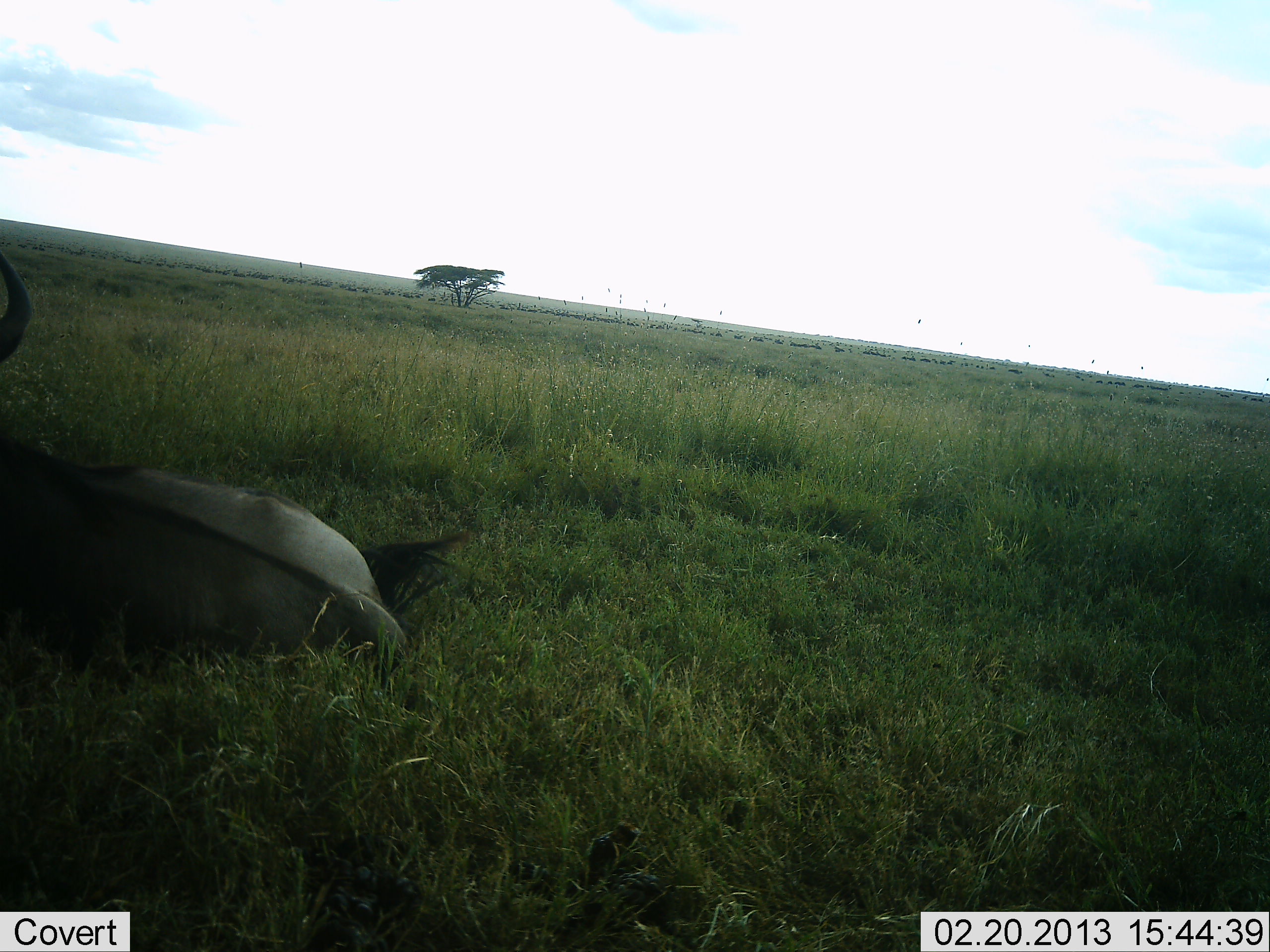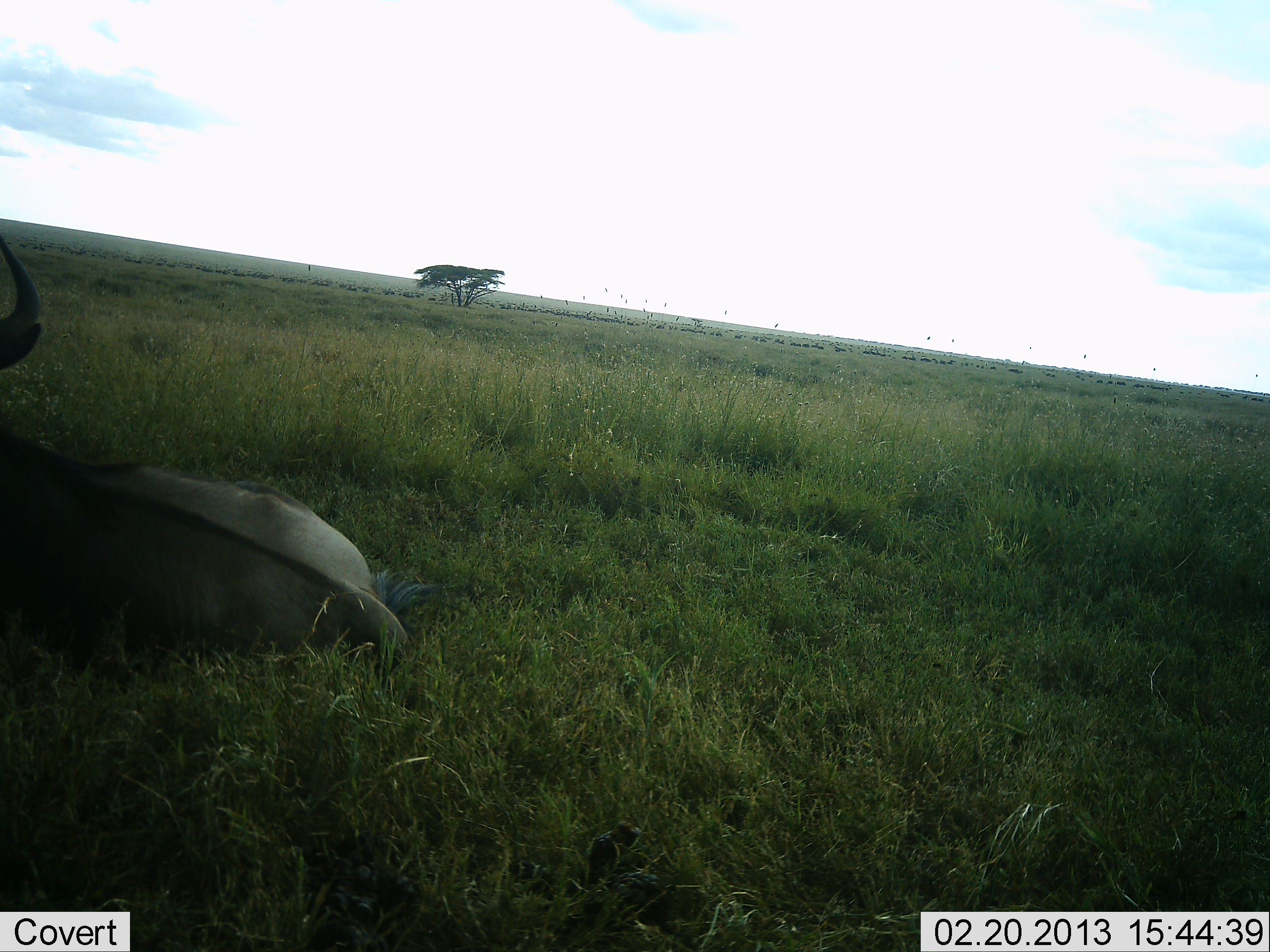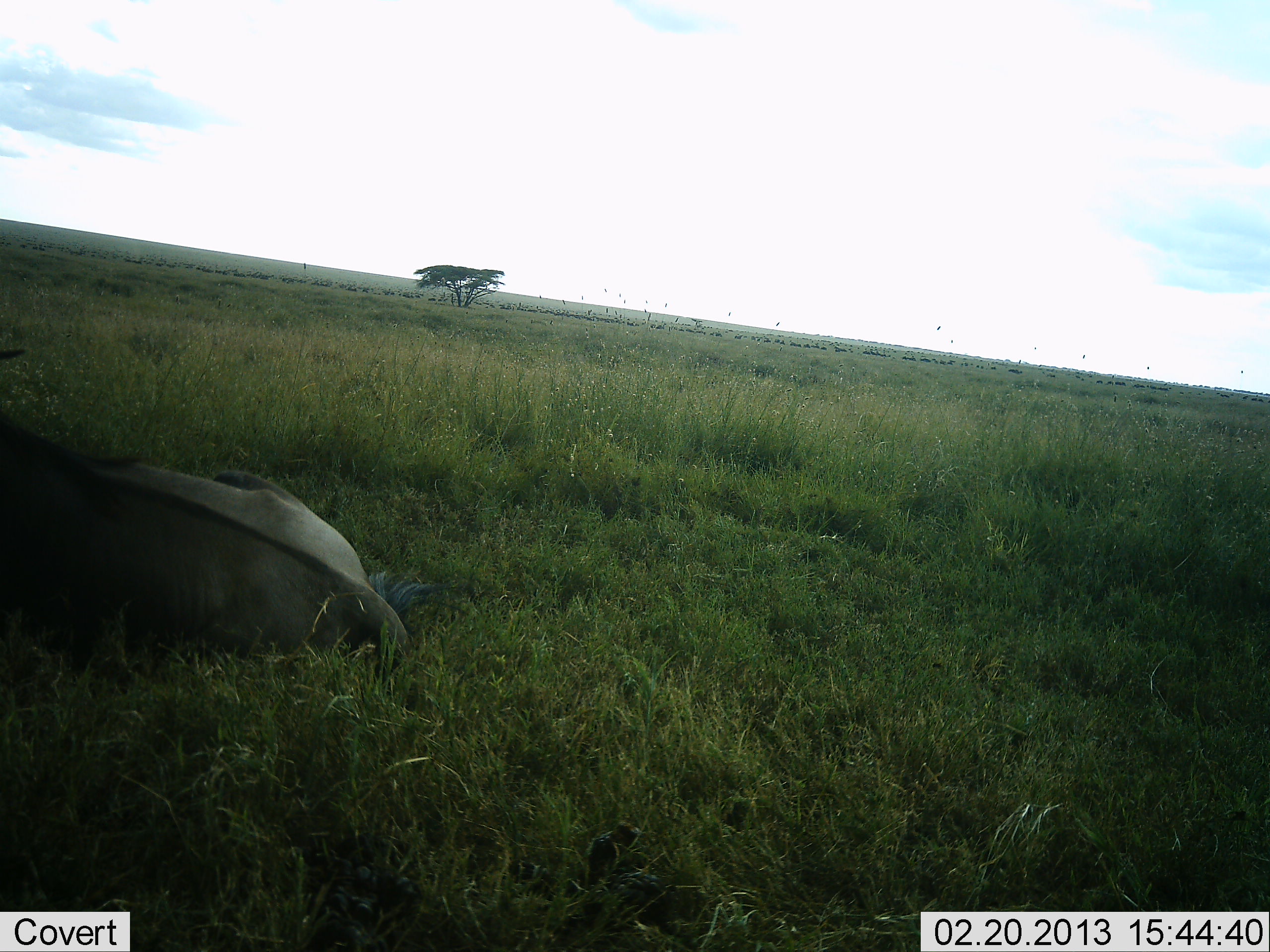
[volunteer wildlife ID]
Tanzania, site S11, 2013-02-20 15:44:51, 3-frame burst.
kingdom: Animalia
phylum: Chordata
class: Mammalia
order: Artiodactyla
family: Bovidae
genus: Connochaetes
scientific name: Connochaetes taurinus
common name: blue wildebeest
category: wildebeest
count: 1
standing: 12%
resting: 100%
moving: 12%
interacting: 0%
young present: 0%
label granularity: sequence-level